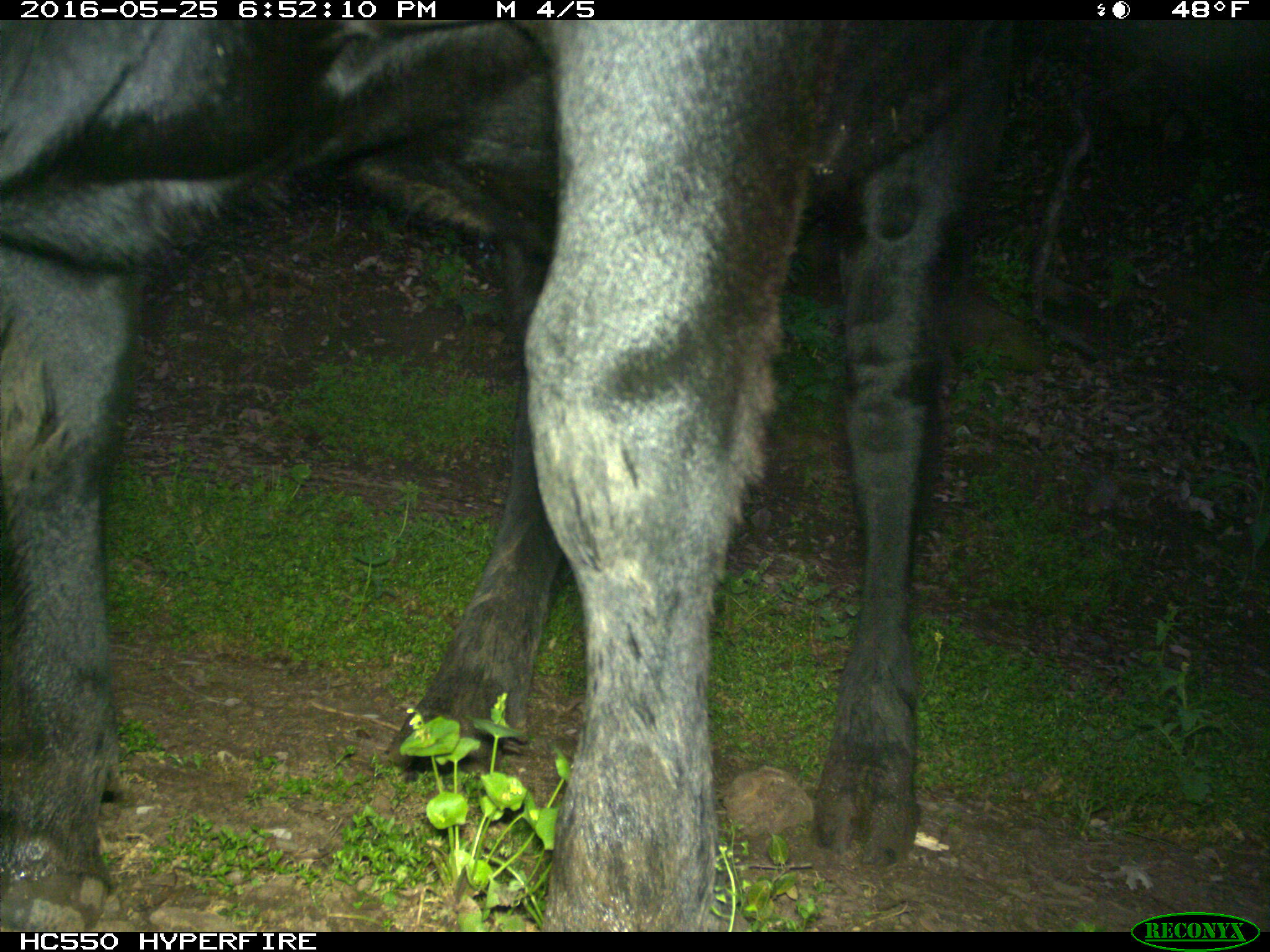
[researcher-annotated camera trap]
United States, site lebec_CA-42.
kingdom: Animalia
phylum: Chordata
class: Mammalia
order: Artiodactyla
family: Bovidae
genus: Bos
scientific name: Bos taurus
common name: domestic cow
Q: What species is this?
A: Bos taurus (domestic cow).